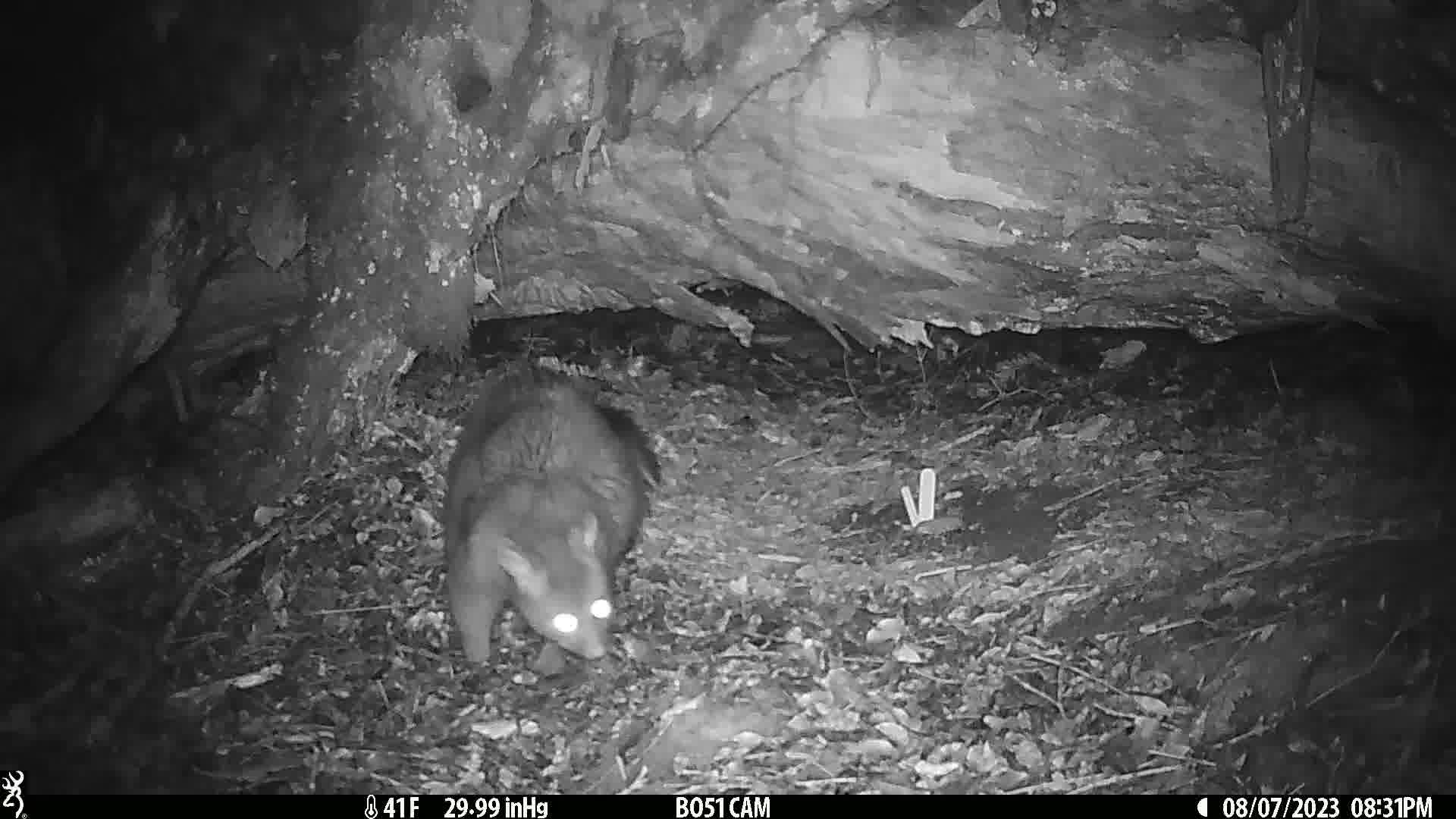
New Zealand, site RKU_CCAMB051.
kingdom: Animalia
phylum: Chordata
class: Mammalia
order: Diprotodontia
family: Phalangeridae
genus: Trichosurus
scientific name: Trichosurus vulpecula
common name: common brushtail possum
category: possum